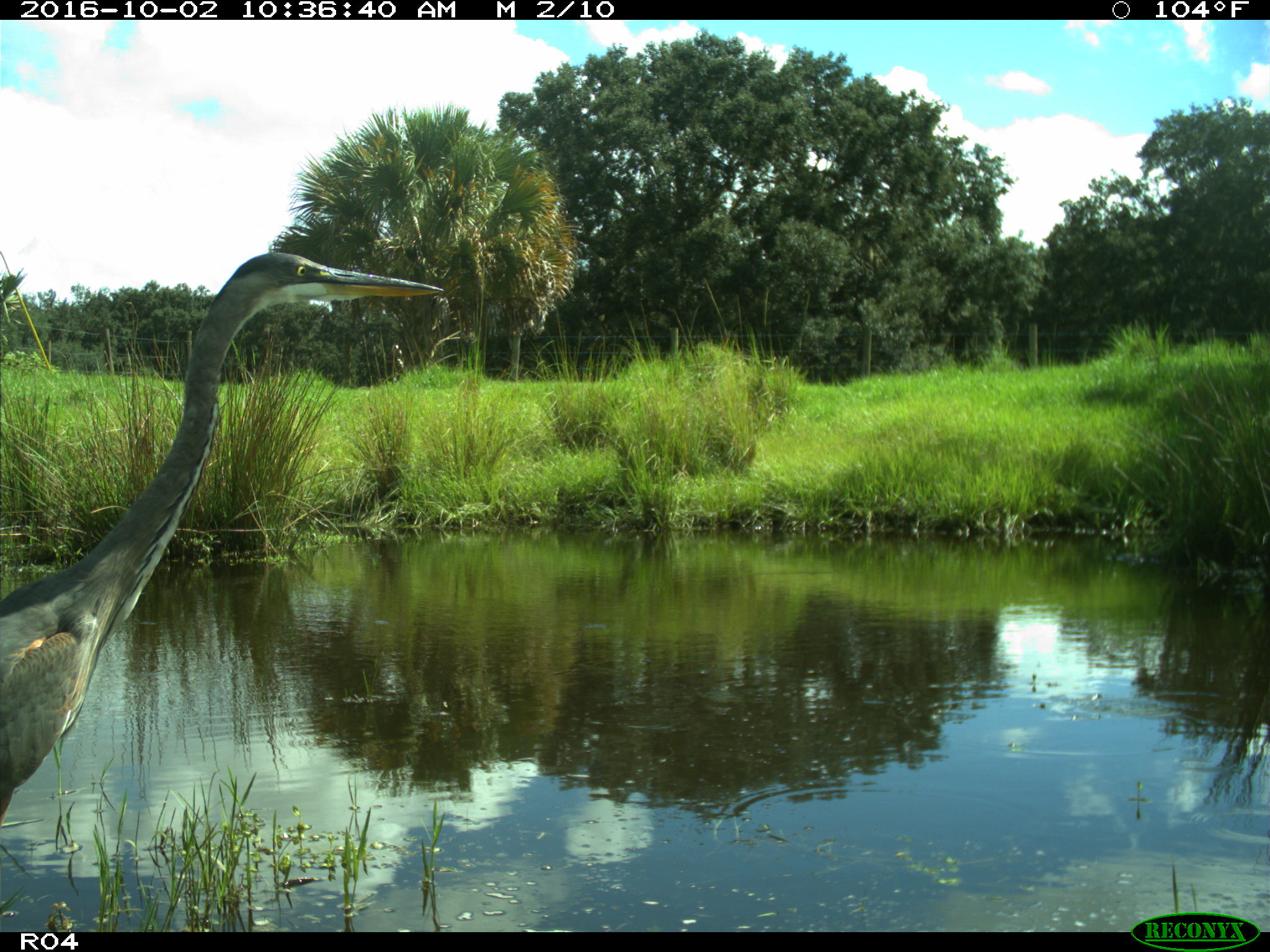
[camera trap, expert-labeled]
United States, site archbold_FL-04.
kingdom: Animalia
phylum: Chordata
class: Aves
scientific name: Aves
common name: birds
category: unidentified bird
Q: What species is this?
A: Unidentified bird (birds) (Aves).